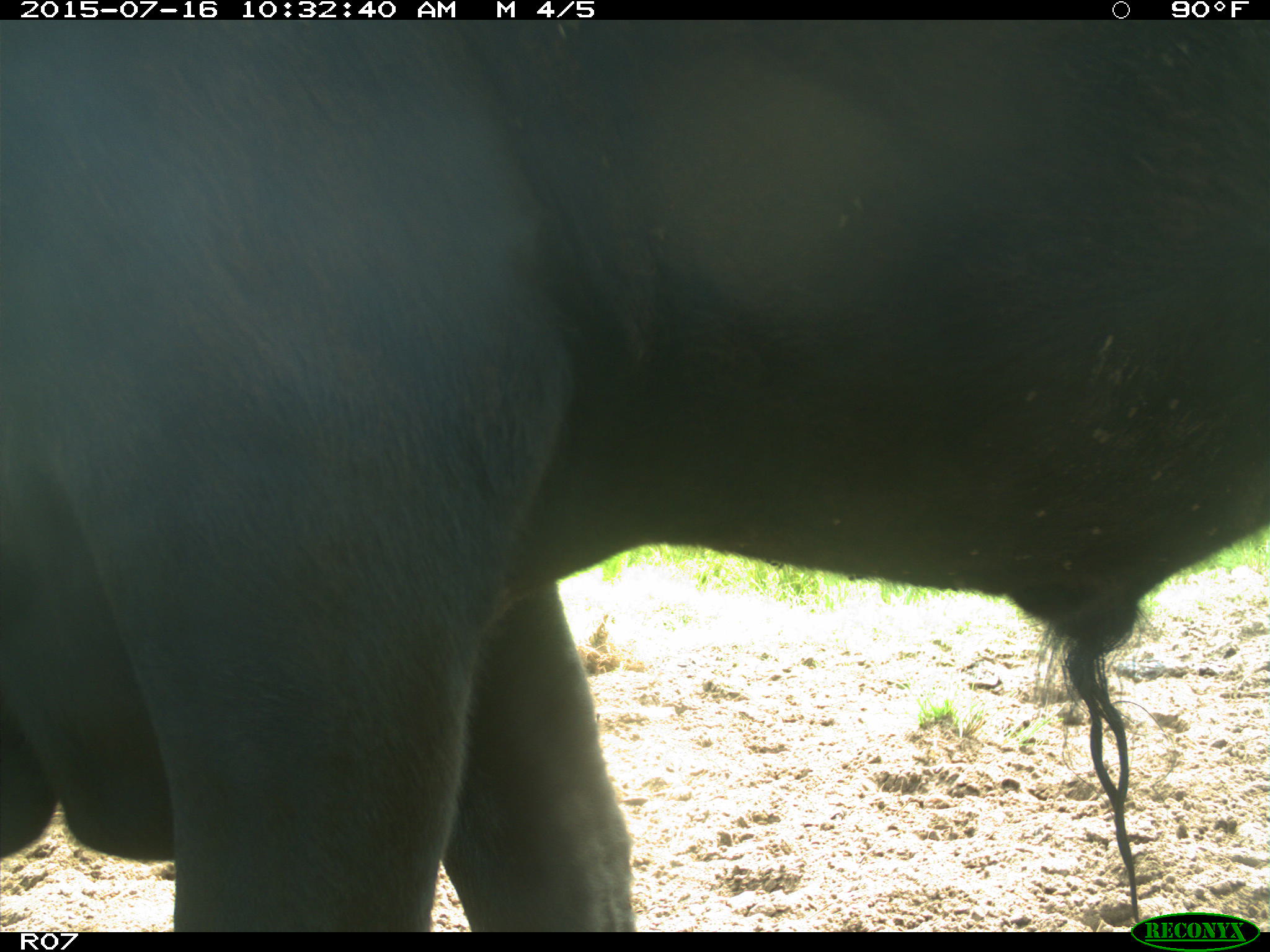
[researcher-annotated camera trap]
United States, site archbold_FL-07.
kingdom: Animalia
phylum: Chordata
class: Mammalia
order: Artiodactyla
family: Bovidae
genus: Bos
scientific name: Bos taurus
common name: domestic cow